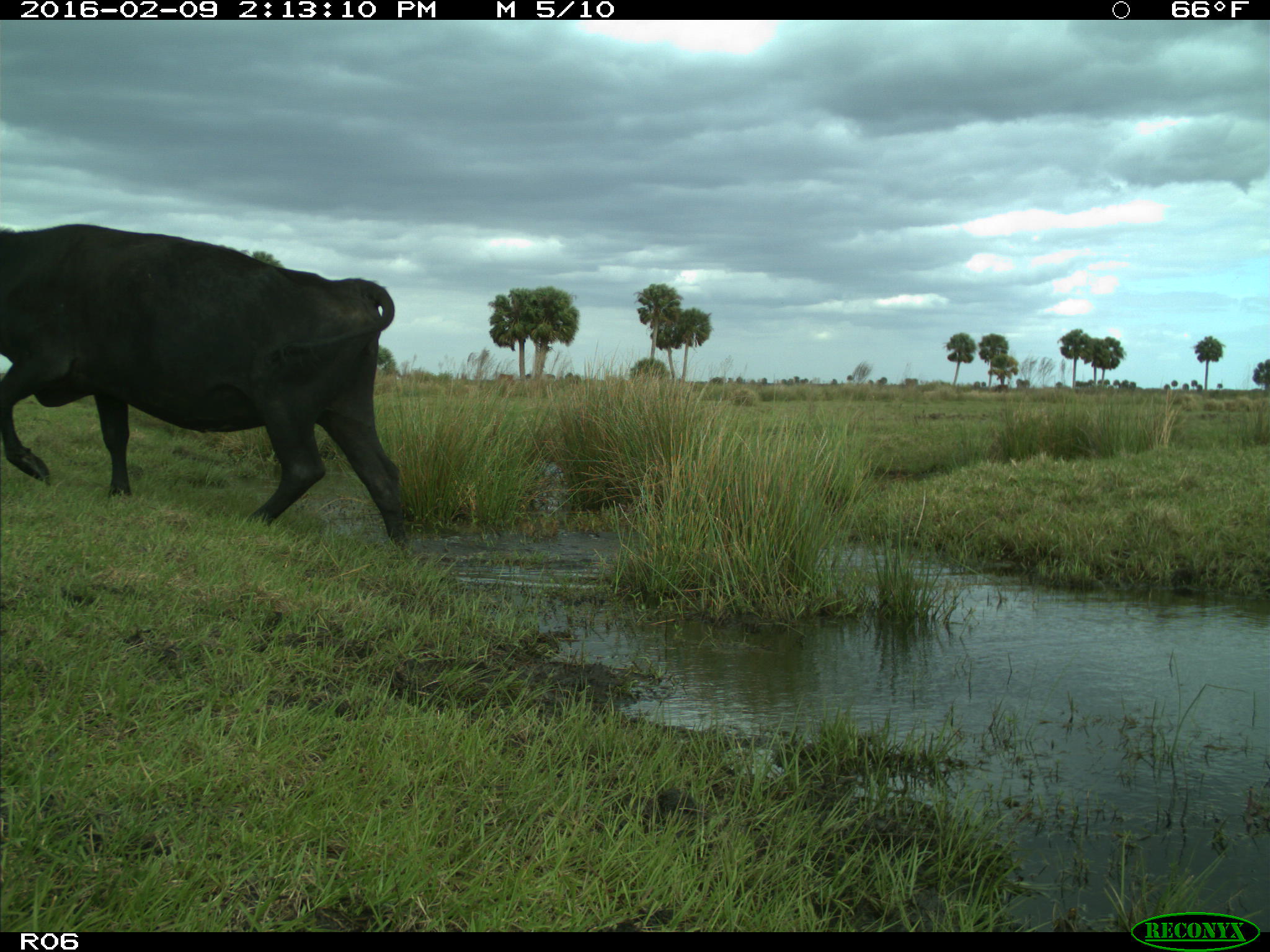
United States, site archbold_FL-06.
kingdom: Animalia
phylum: Chordata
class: Mammalia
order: Artiodactyla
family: Bovidae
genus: Bos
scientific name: Bos taurus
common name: domestic cow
Bos taurus (domestic cow).